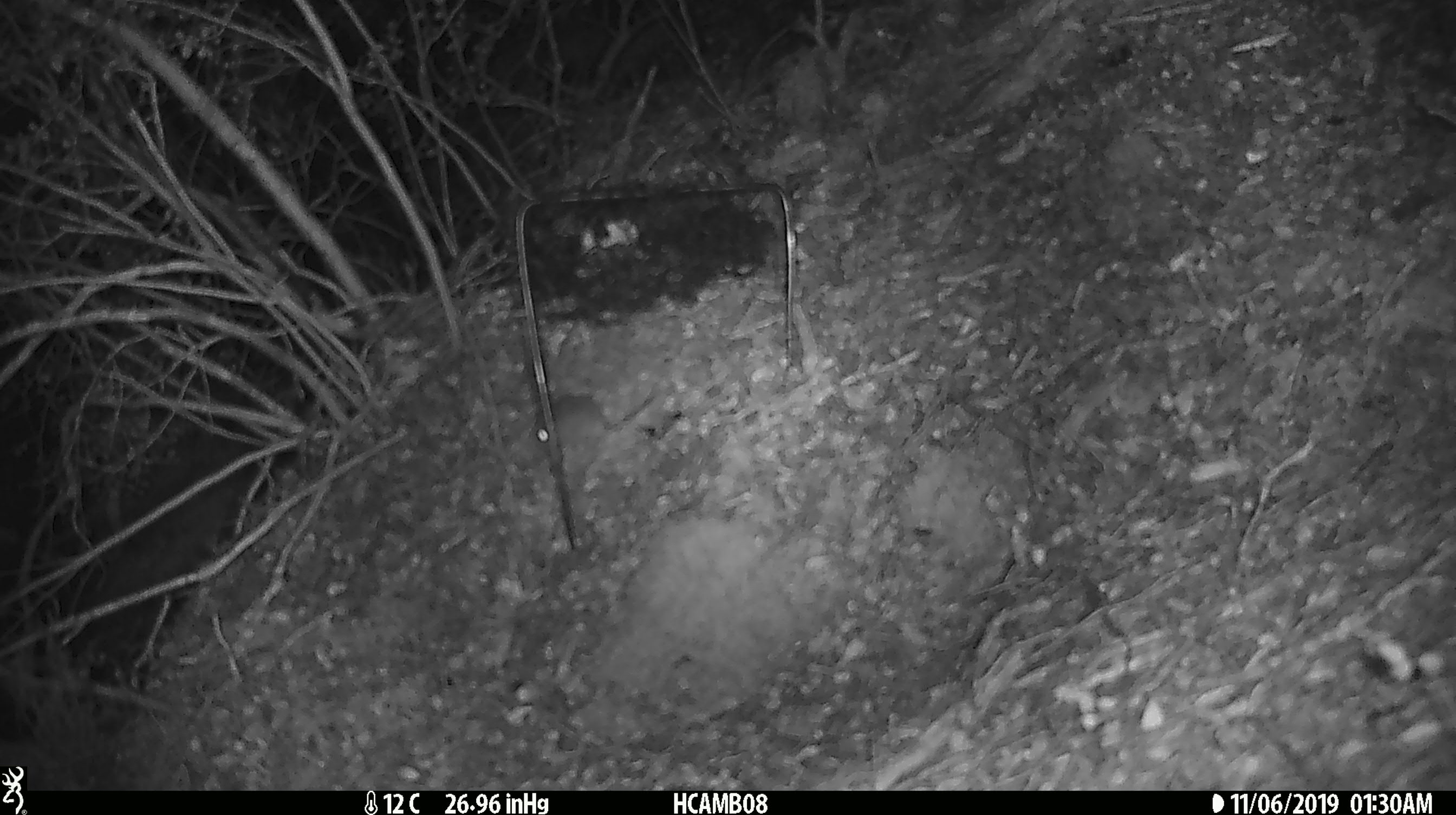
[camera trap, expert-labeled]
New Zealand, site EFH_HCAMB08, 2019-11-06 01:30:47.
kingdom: Animalia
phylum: Chordata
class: Mammalia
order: Rodentia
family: Muridae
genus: Mus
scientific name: Mus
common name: mouse